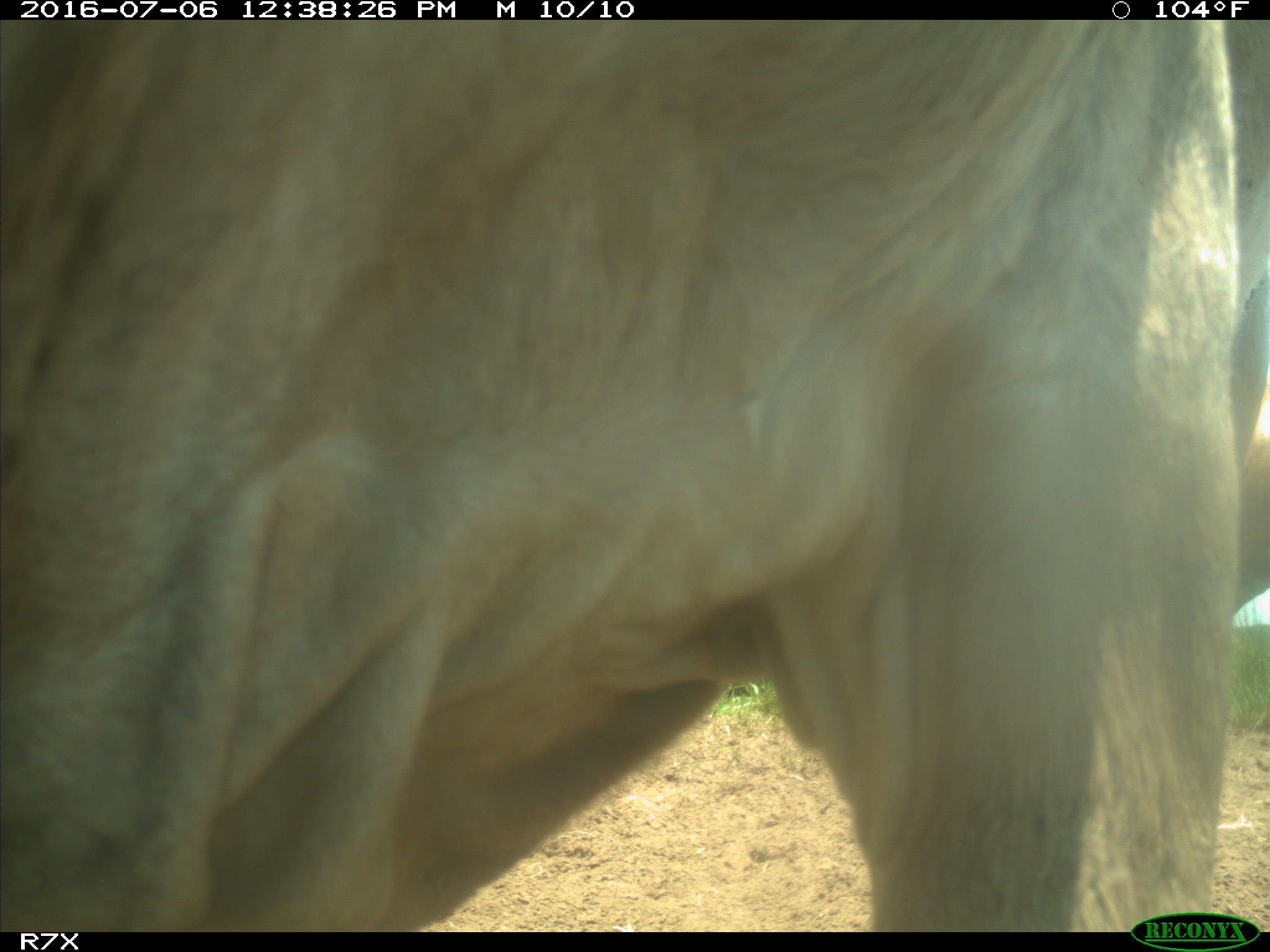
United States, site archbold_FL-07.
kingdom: Animalia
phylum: Chordata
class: Mammalia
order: Artiodactyla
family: Bovidae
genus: Bos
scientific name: Bos taurus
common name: domestic cow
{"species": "Bos taurus (domestic cow)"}